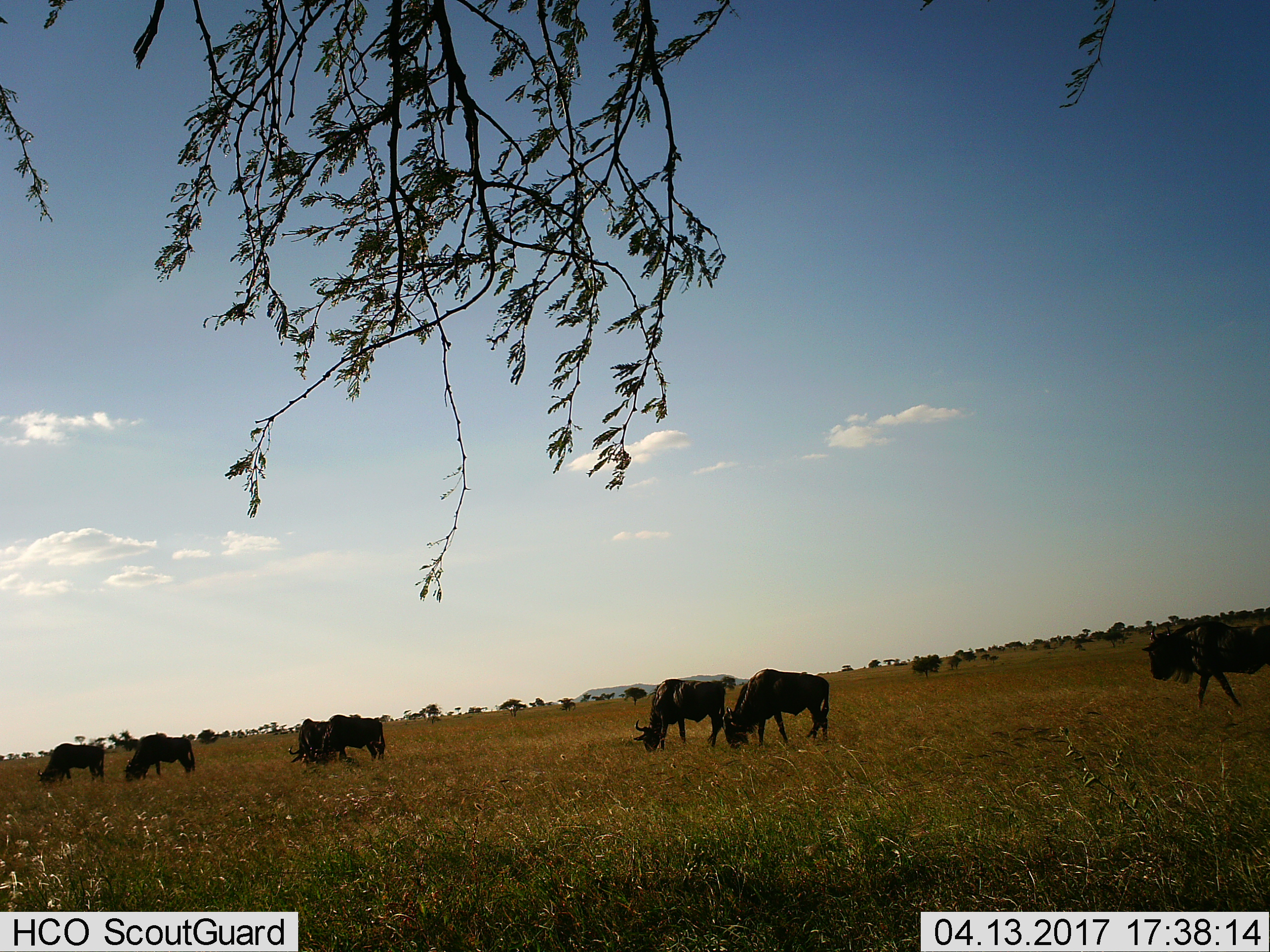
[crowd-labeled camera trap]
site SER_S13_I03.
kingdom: Animalia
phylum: Chordata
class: Mammalia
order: Artiodactyla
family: Bovidae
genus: Connochaetes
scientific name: Connochaetes taurinus taurinus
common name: blue wildebeest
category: wildebeestblue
Wildebeestblue (blue wildebeest) (Connochaetes taurinus taurinus), count 7. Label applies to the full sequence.